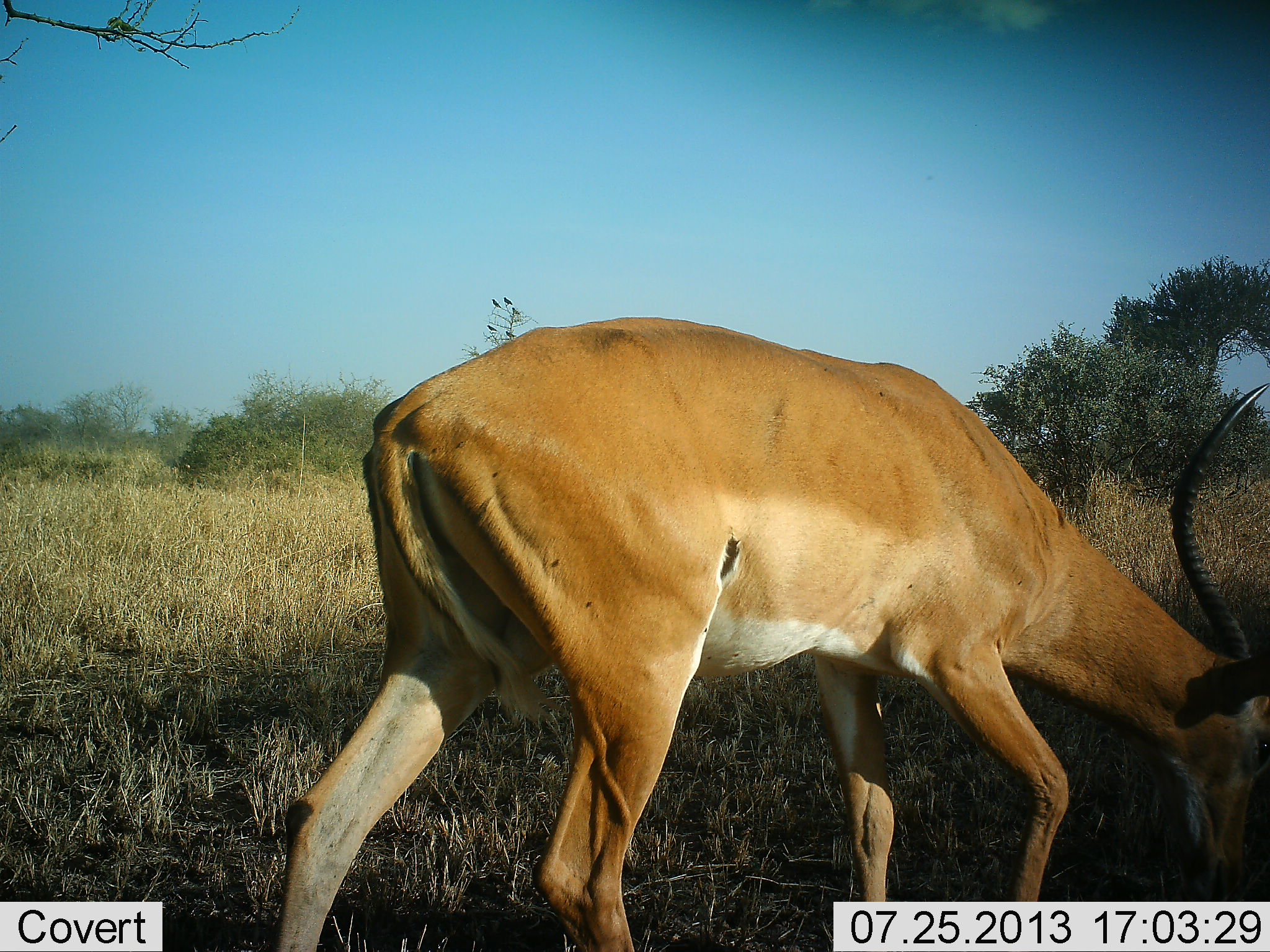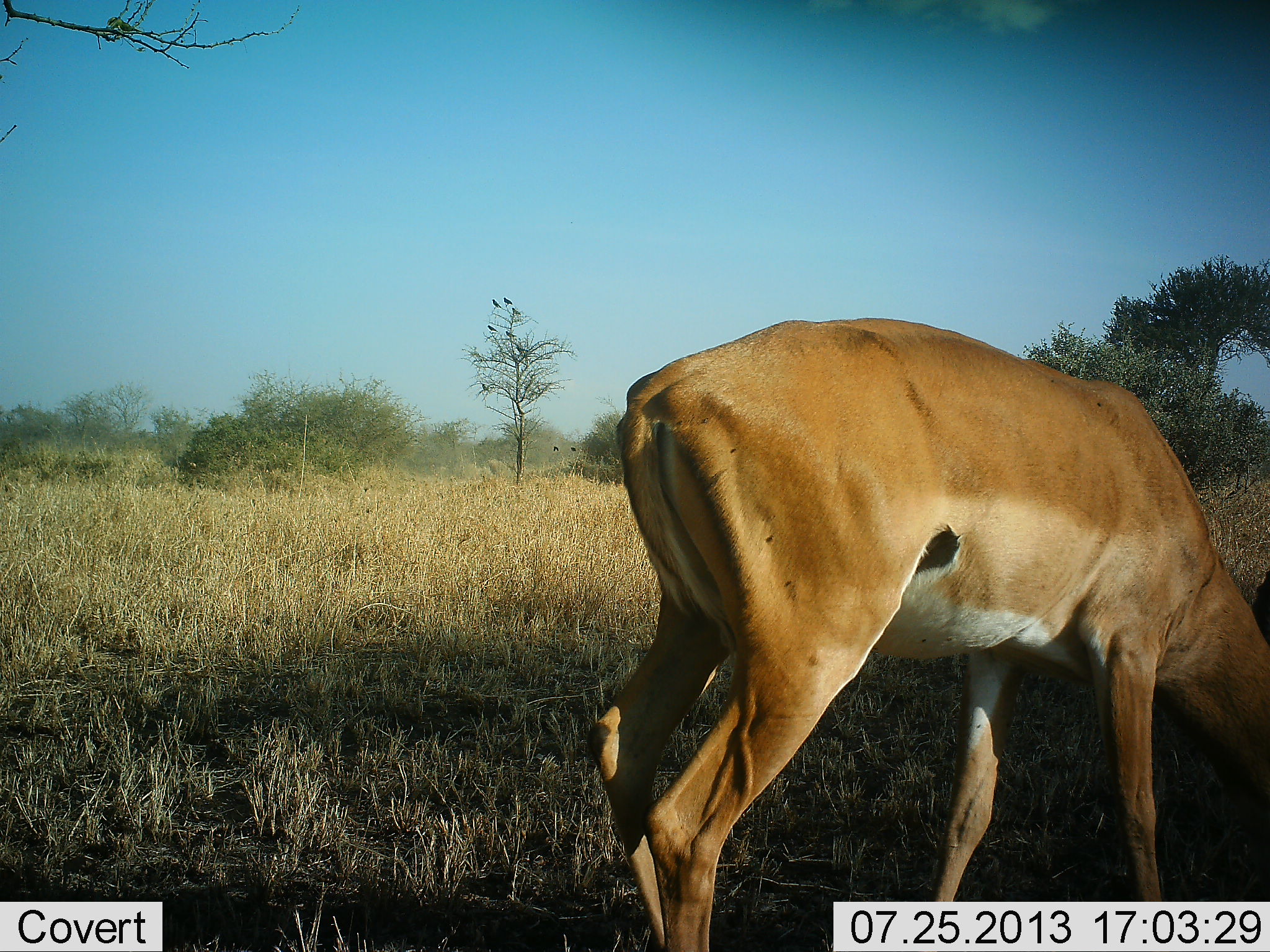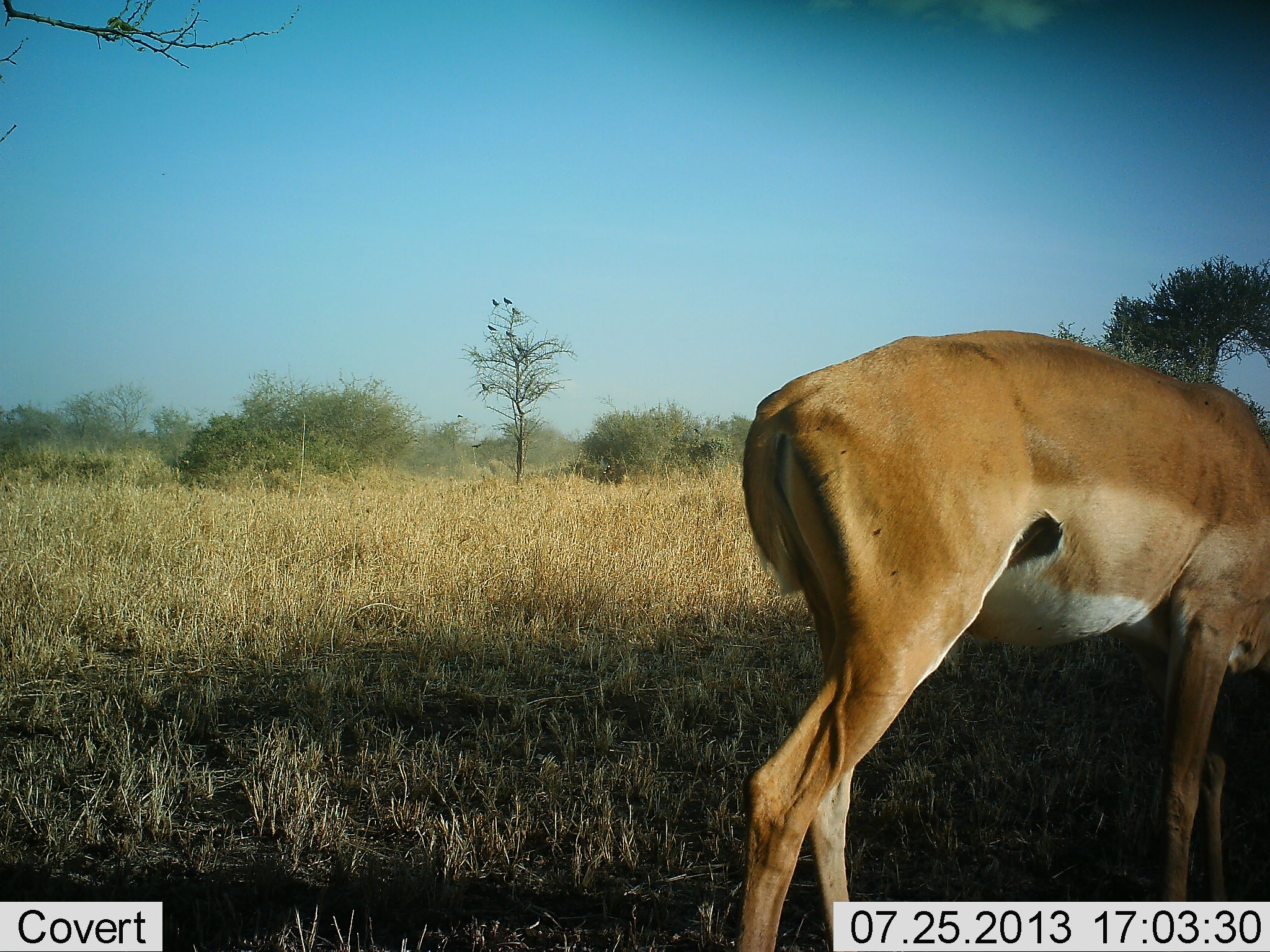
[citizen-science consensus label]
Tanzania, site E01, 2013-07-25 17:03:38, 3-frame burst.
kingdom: Animalia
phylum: Chordata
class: Mammalia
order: Artiodactyla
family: Bovidae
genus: Aepyceros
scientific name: Aepyceros melampus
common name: impala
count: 1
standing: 8%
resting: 0%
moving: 75%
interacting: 0%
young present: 0%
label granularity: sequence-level